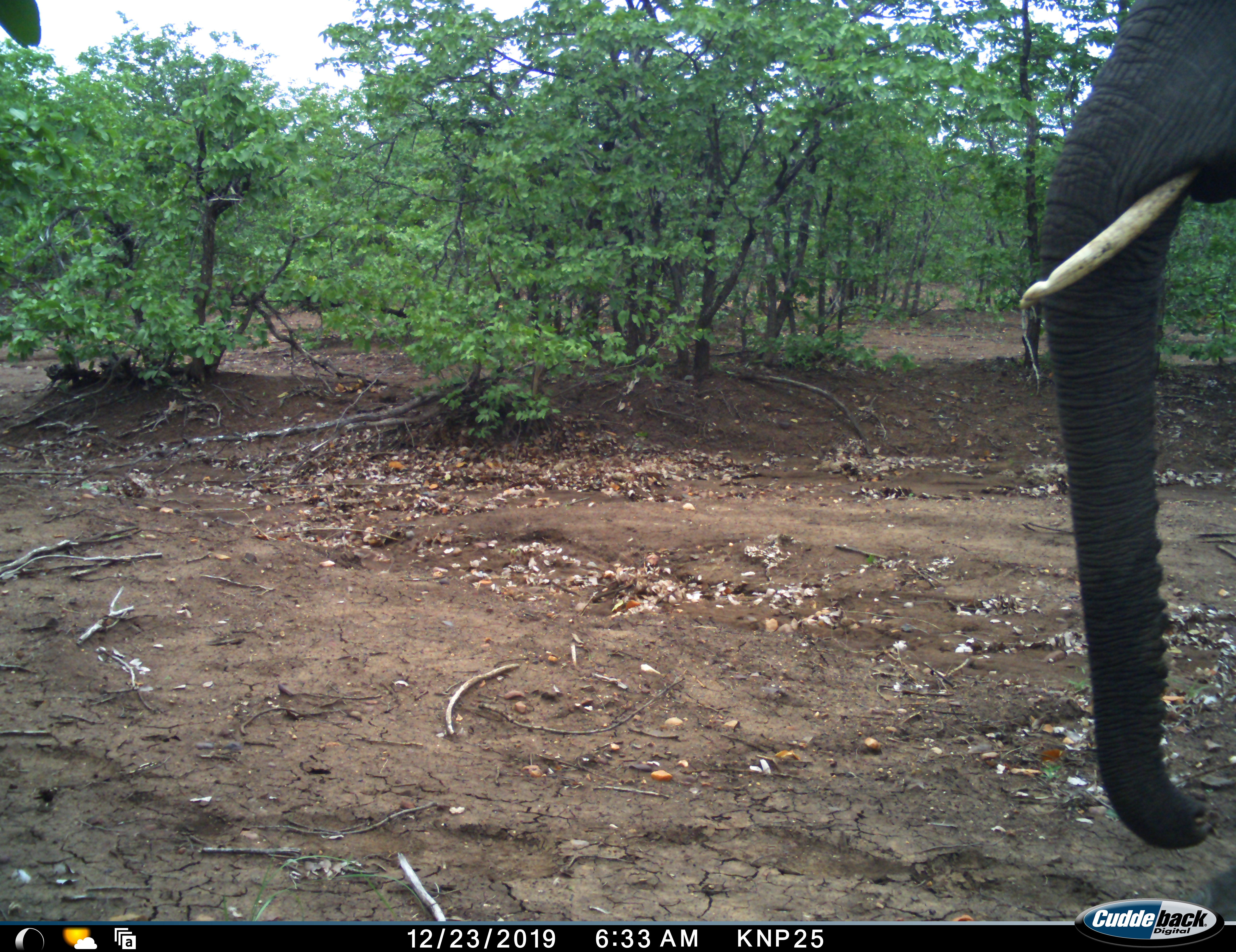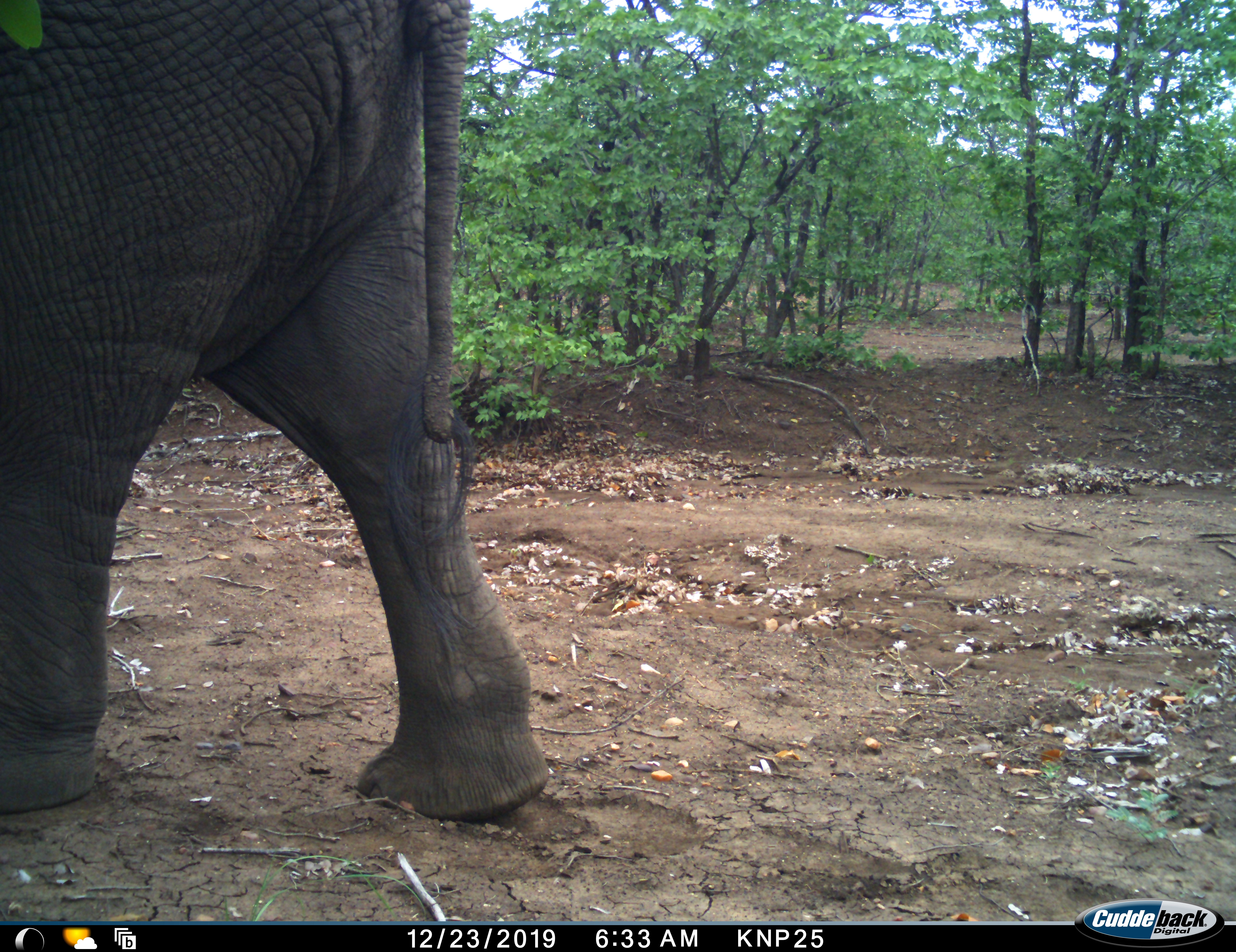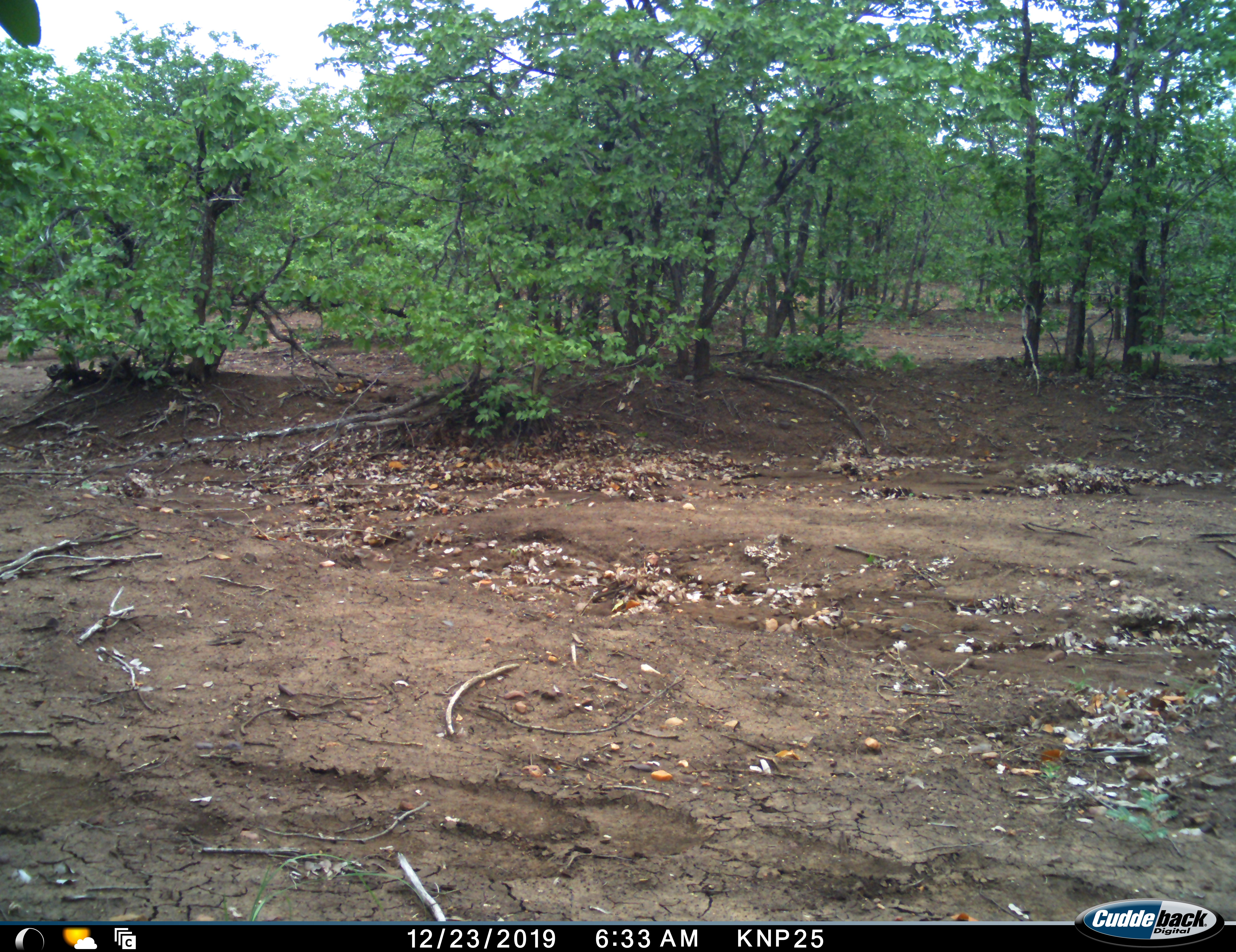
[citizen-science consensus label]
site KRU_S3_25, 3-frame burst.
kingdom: Animalia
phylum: Chordata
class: Mammalia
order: Proboscidea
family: Elephantidae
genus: Loxodonta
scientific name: Loxodonta africana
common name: african bush elephant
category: elephant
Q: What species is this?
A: Elephant (african bush elephant) (Loxodonta africana).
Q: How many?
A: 1.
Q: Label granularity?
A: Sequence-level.